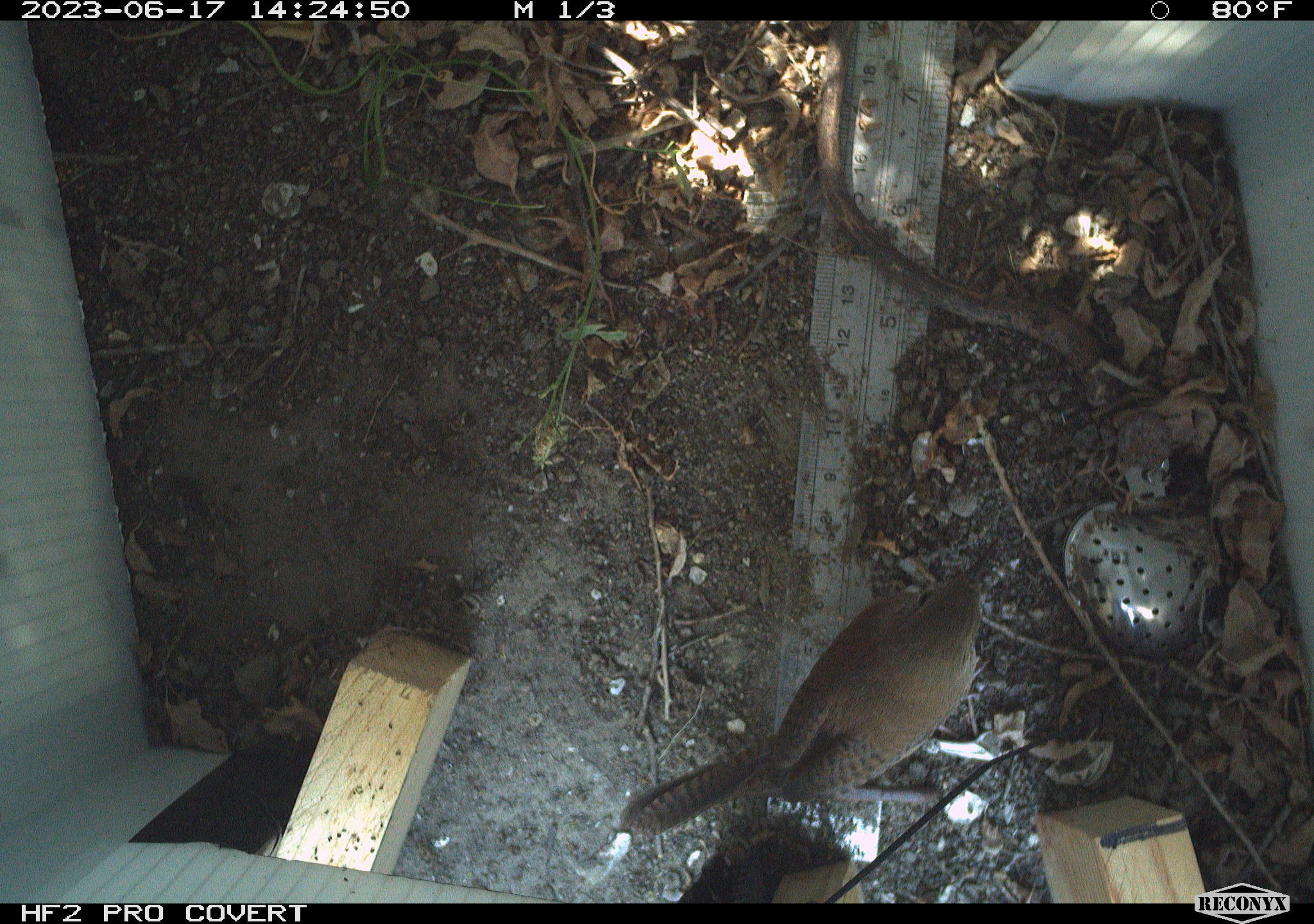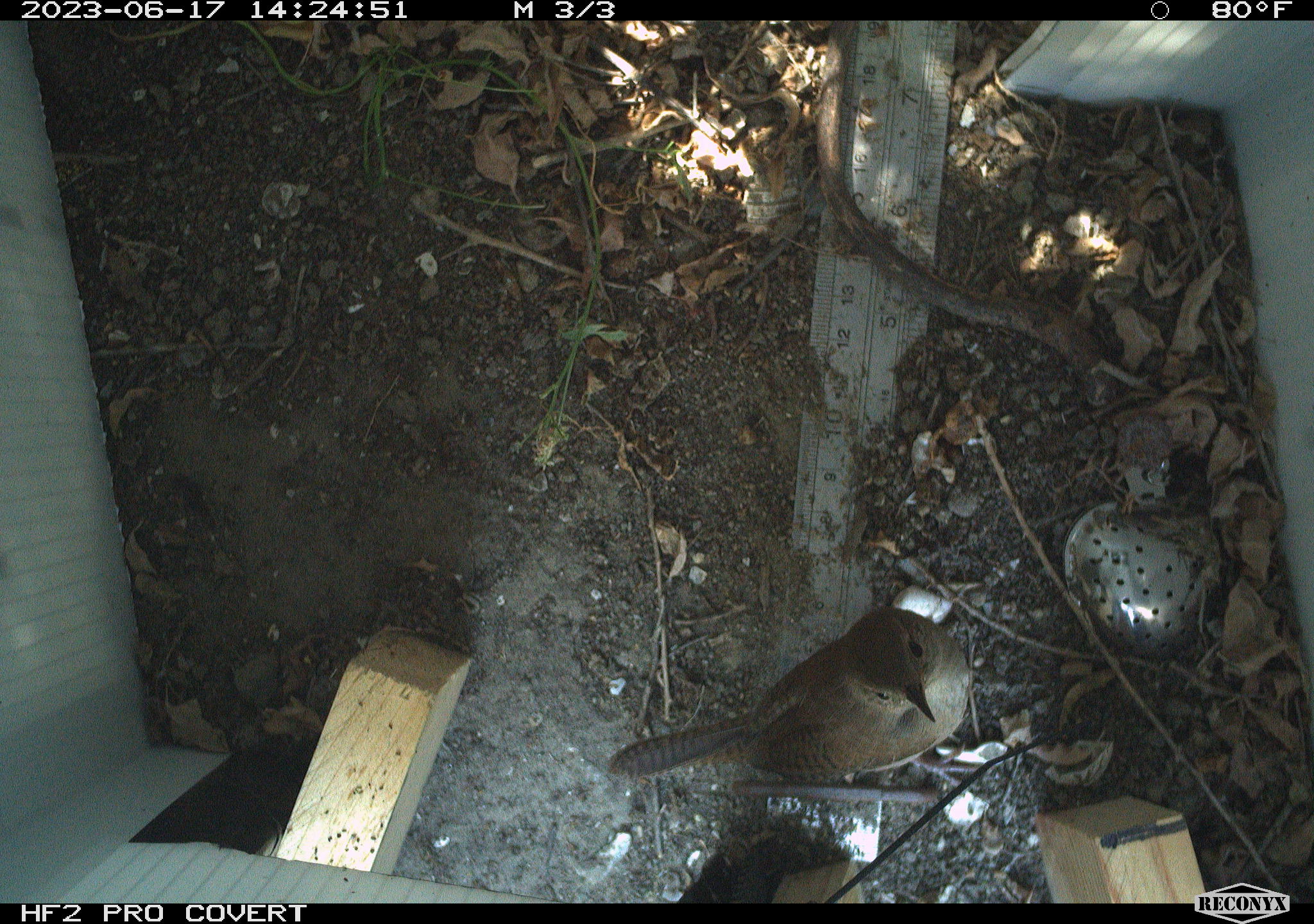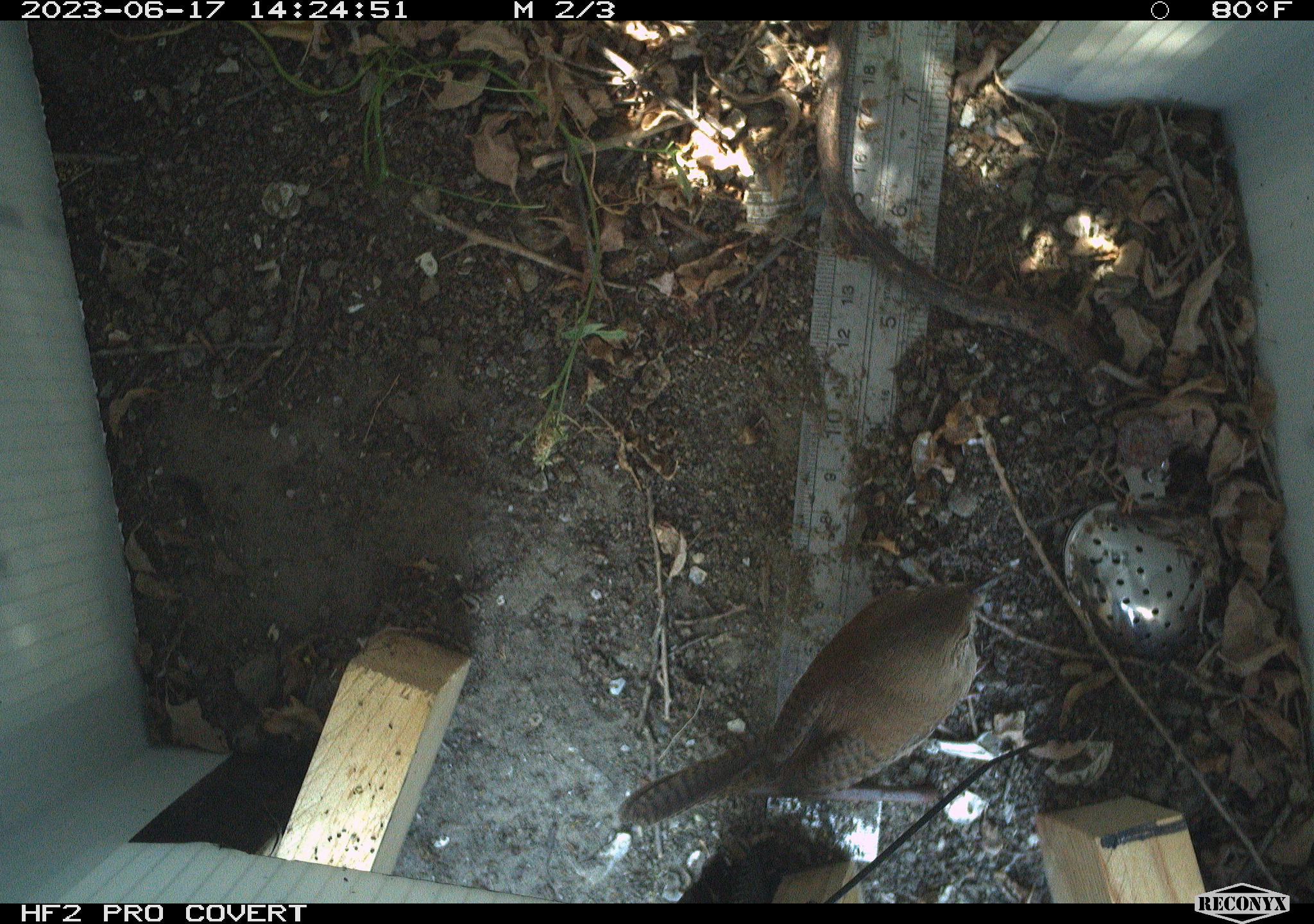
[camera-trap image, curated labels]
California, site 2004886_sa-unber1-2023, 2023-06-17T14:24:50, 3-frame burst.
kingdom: Animalia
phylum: Chordata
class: Aves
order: Passeriformes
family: Troglodytidae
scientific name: Troglodytidae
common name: wren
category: troglodytidae family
Troglodytidae family (wren) (Troglodytidae).